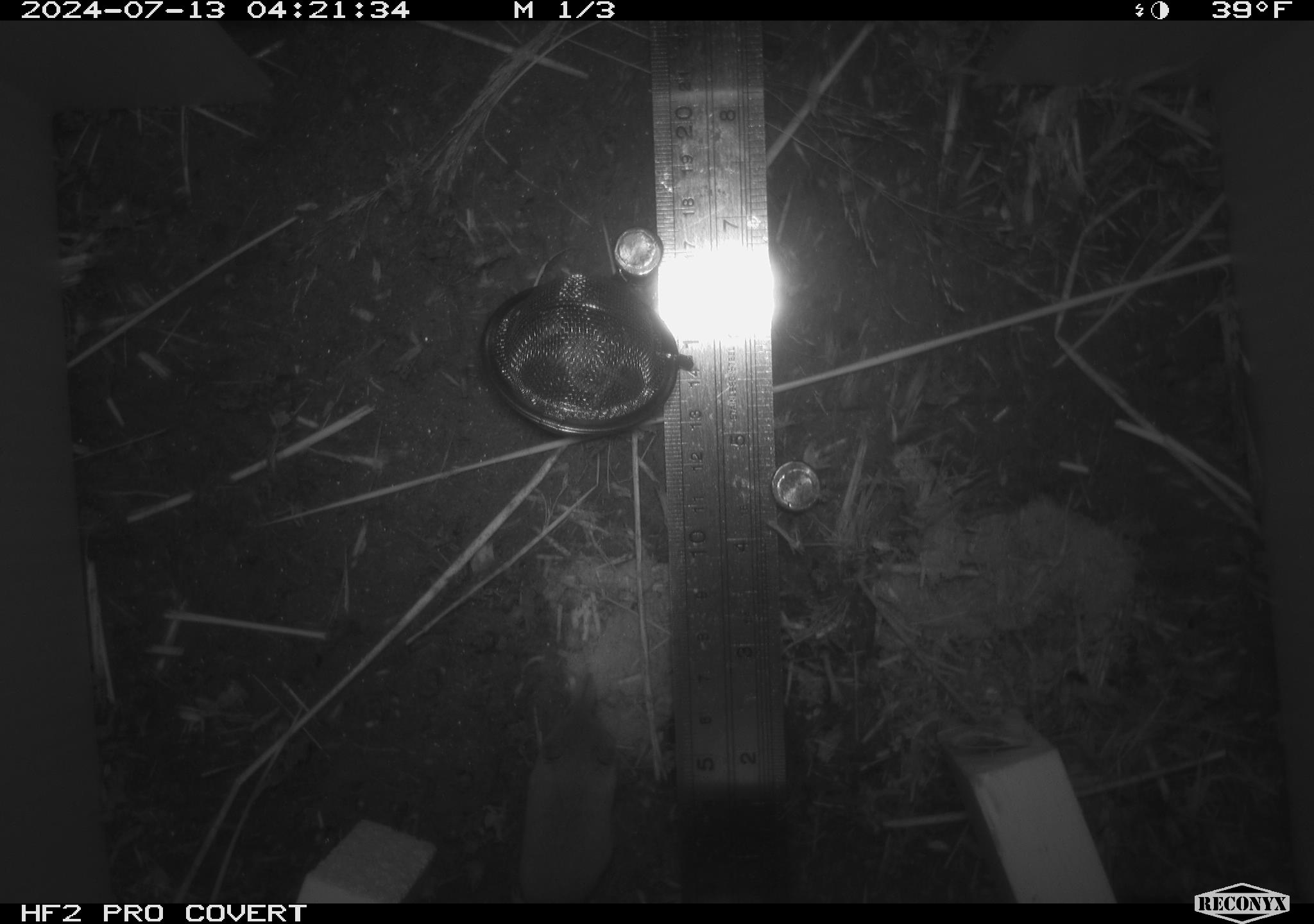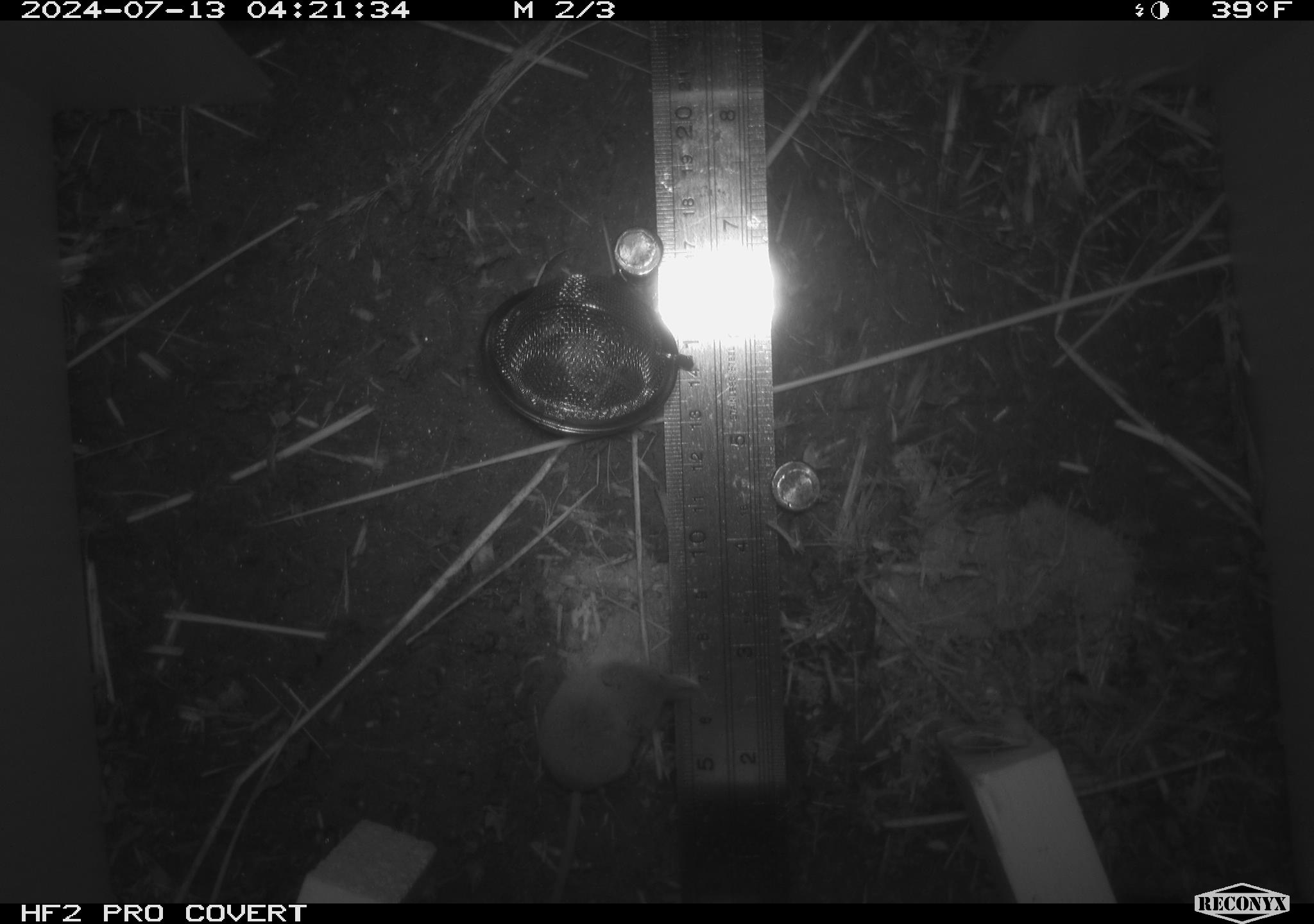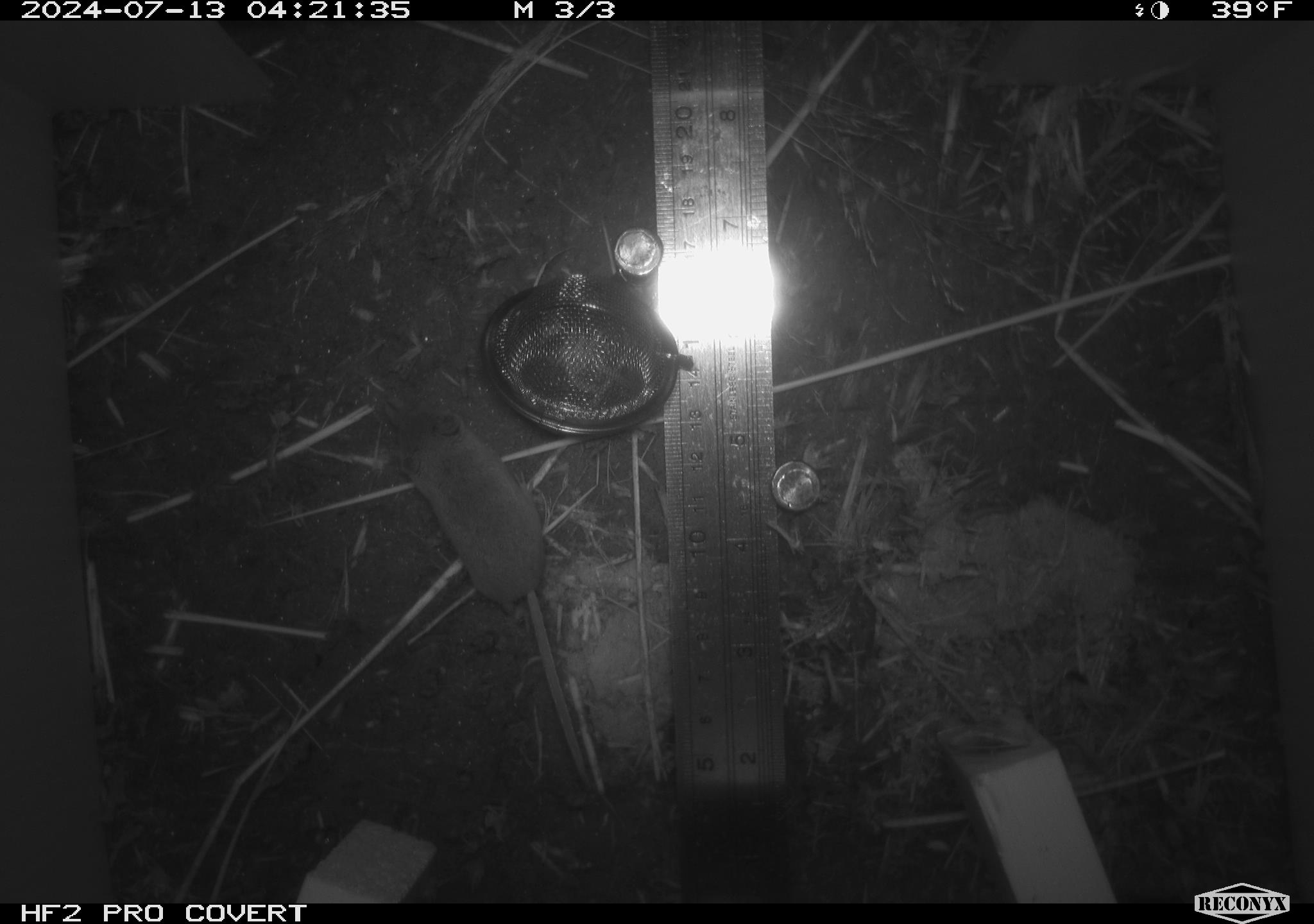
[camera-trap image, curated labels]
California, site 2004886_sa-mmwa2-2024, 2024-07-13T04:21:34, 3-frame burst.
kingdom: Animalia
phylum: Chordata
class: Mammalia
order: Eulipotyphla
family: Soricidae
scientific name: Soricidae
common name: shrews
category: soricidae family